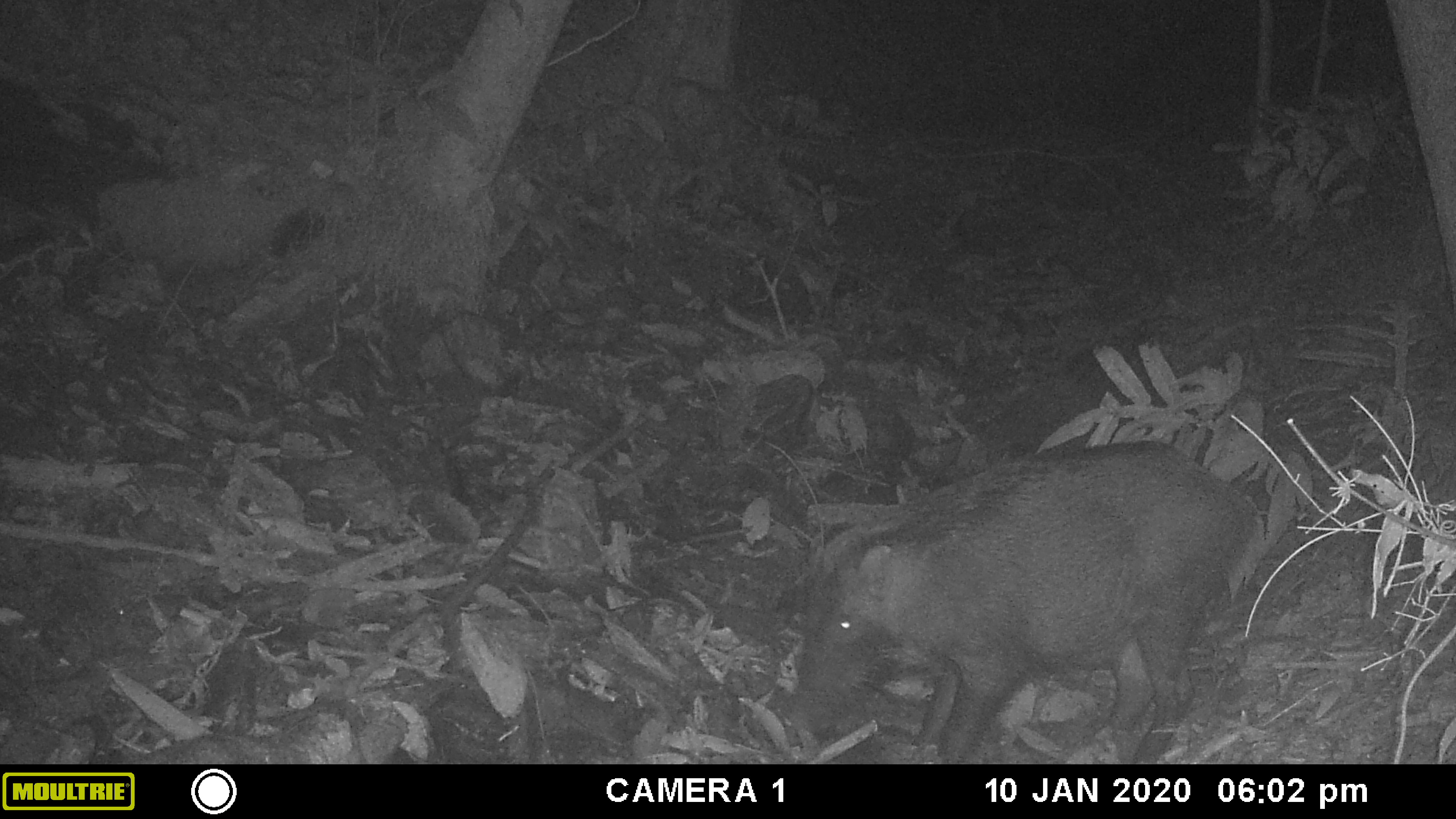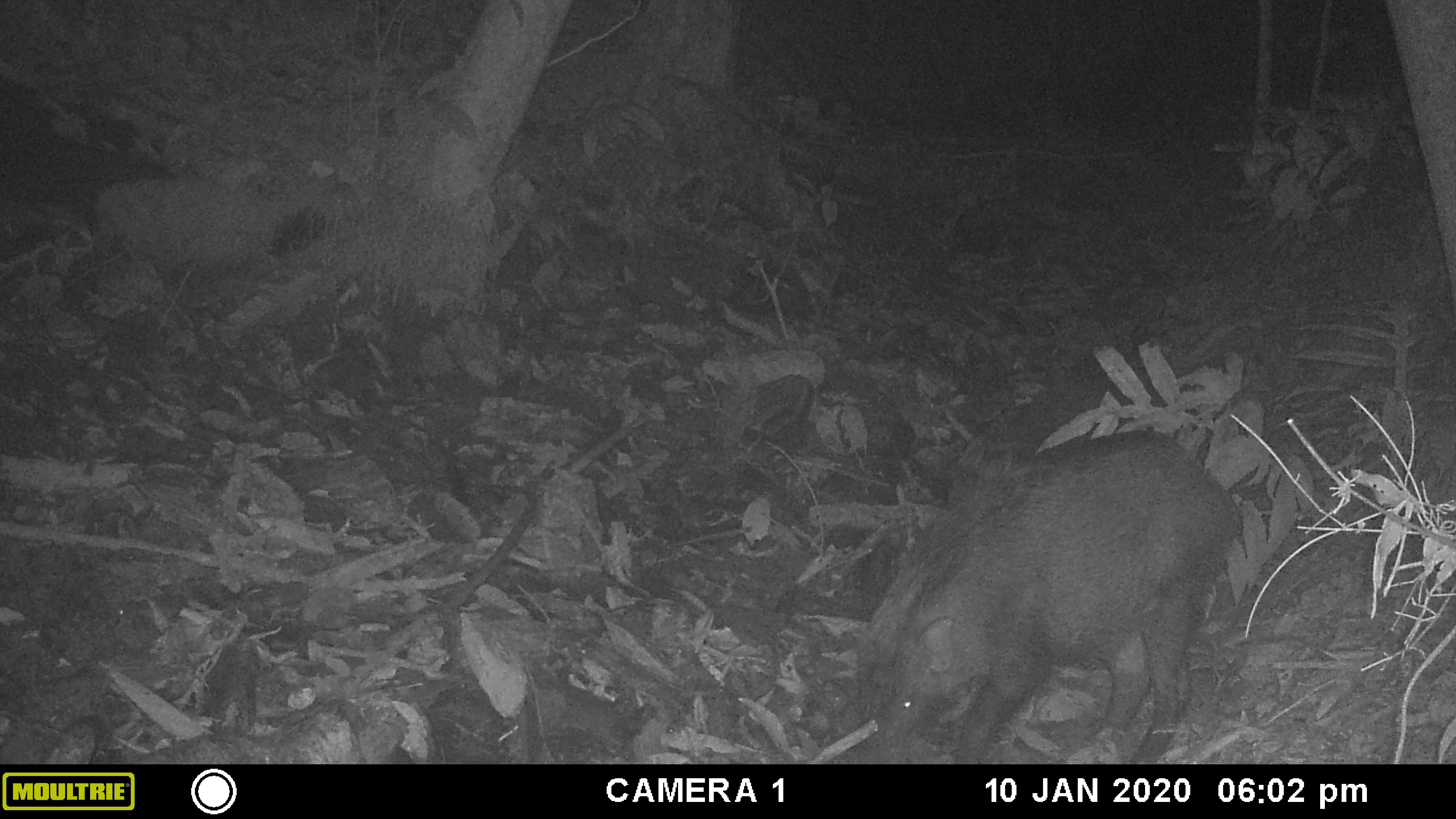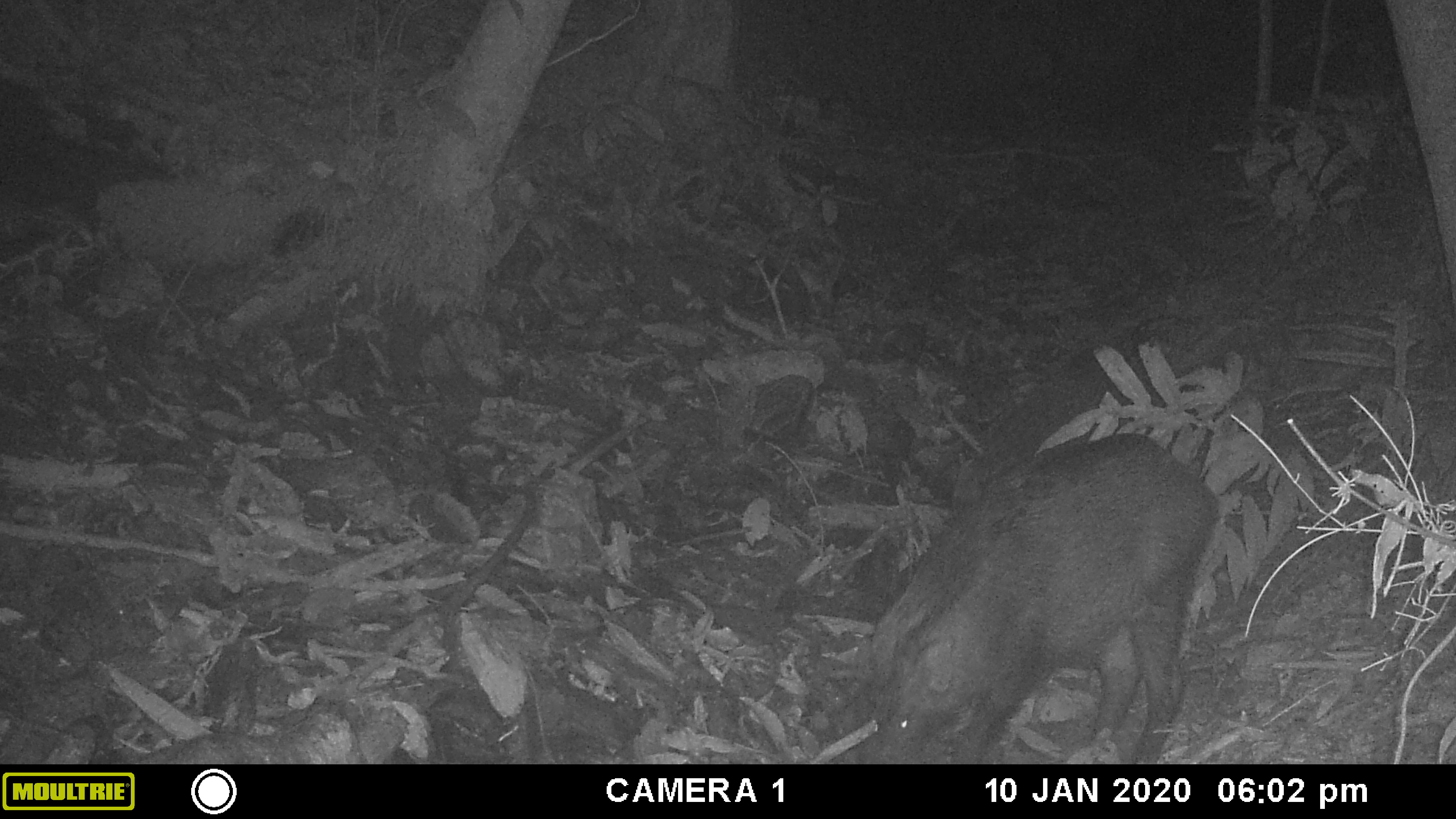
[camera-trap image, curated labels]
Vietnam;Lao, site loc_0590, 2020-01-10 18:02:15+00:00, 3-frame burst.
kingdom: Animalia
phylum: Chordata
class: Mammalia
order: Artiodactyla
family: Suidae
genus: Sus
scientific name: Sus scrofa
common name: eurasian wild pig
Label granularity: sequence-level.